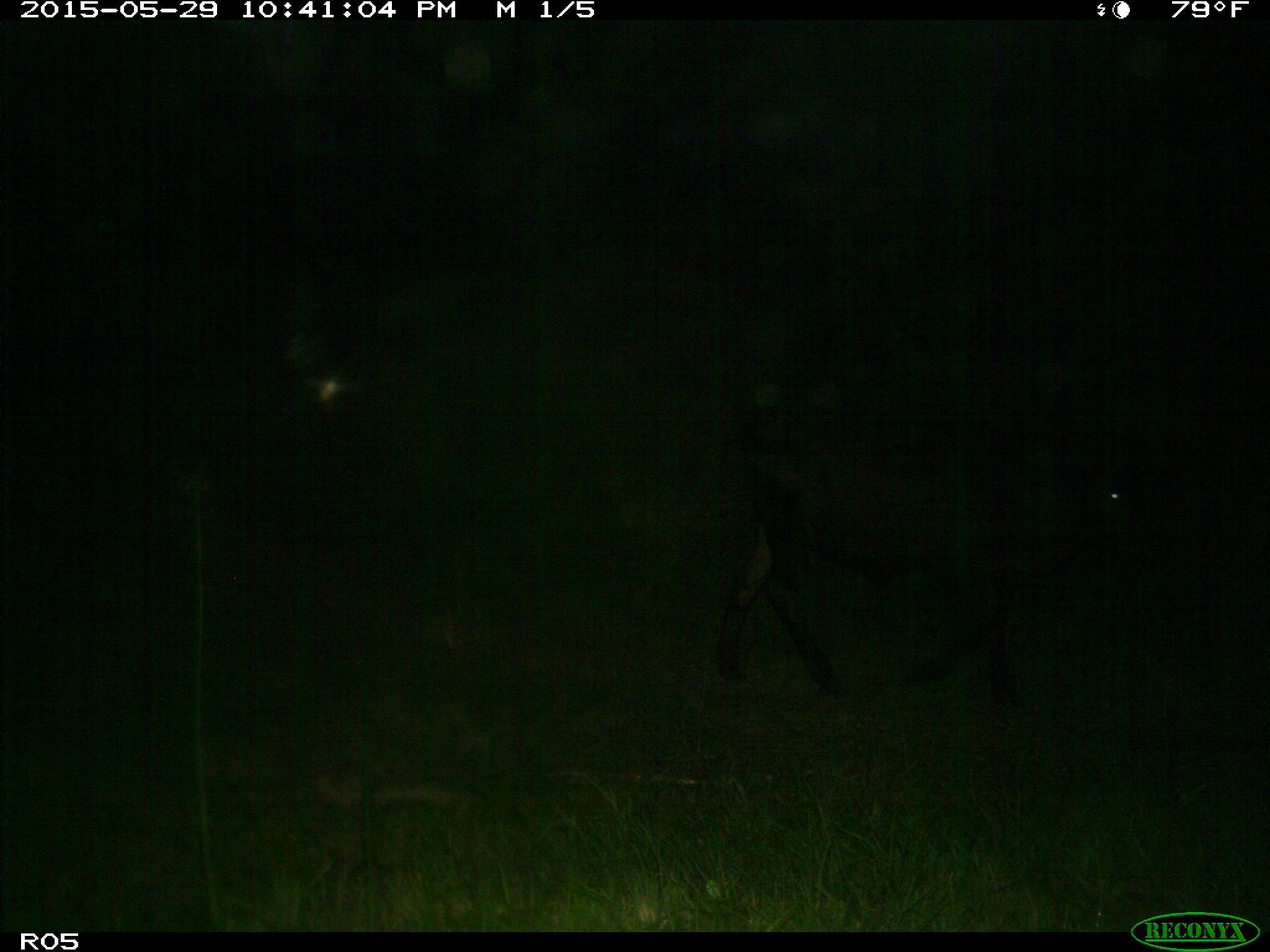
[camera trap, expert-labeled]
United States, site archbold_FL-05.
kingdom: Animalia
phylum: Chordata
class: Mammalia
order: Artiodactyla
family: Bovidae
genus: Bos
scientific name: Bos taurus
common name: domestic cow